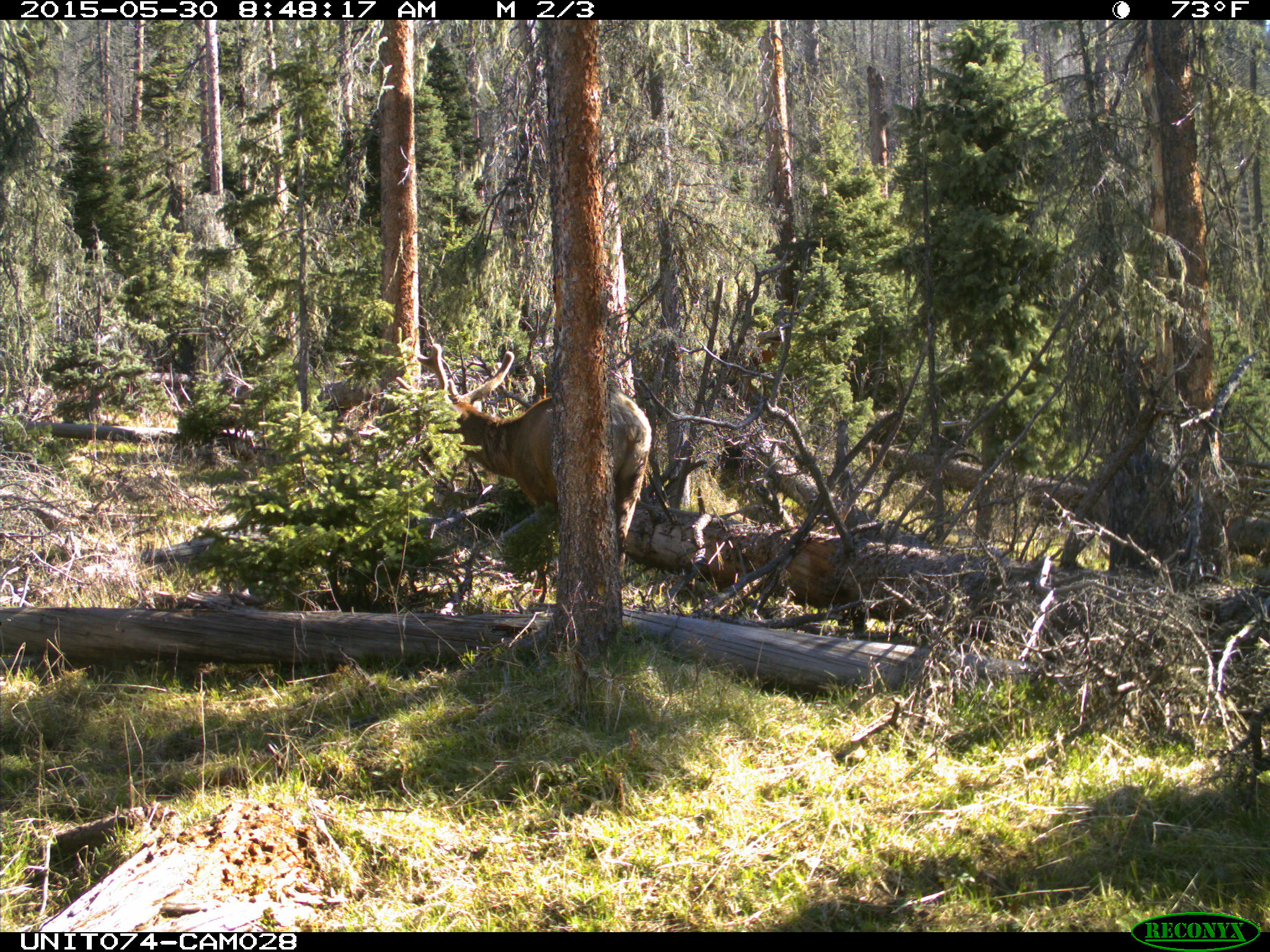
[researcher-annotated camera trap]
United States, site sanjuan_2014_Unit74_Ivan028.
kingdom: Animalia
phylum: Chordata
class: Mammalia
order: Artiodactyla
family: Cervidae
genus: Cervus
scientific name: Cervus elaphus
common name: red deer